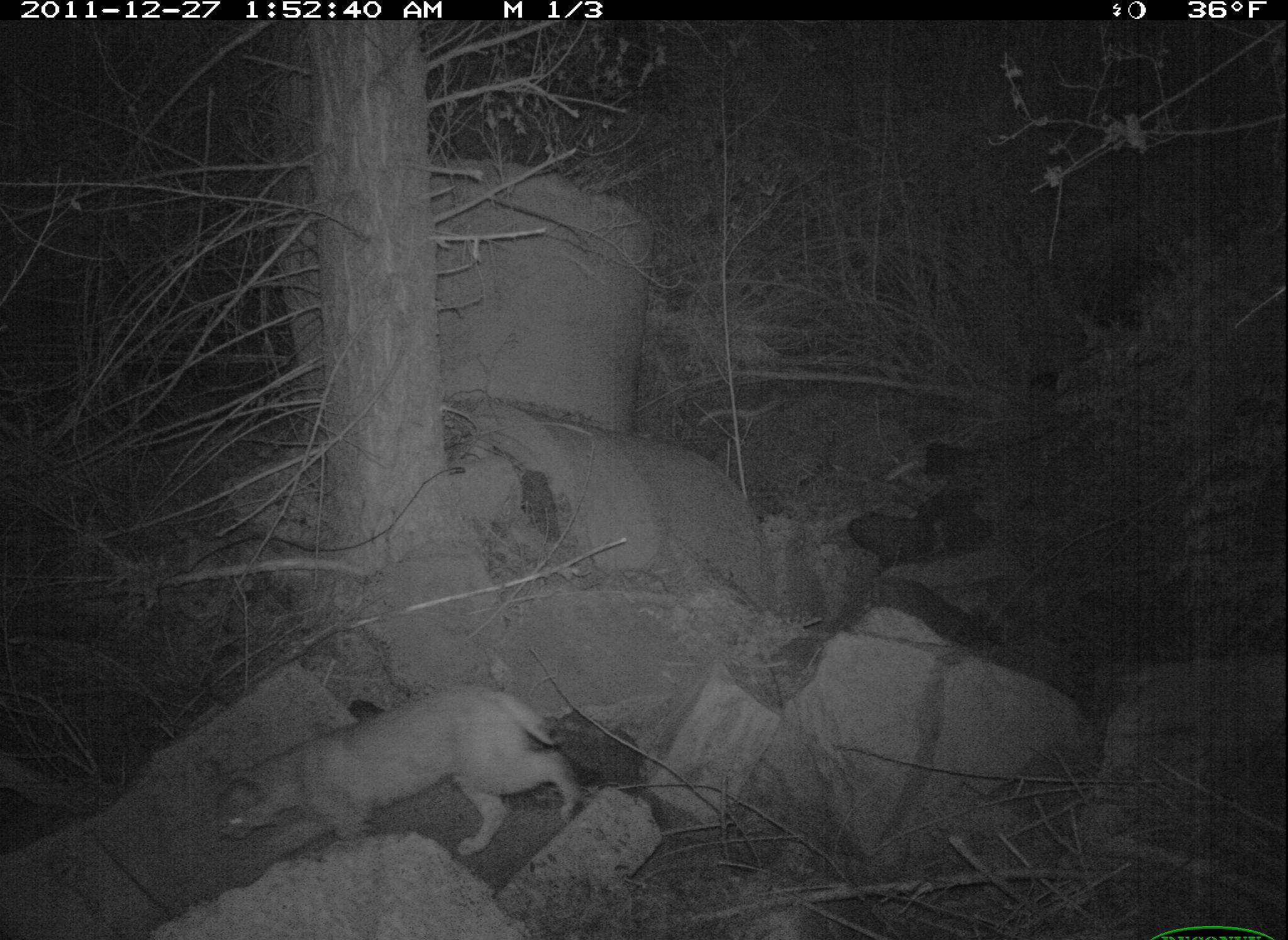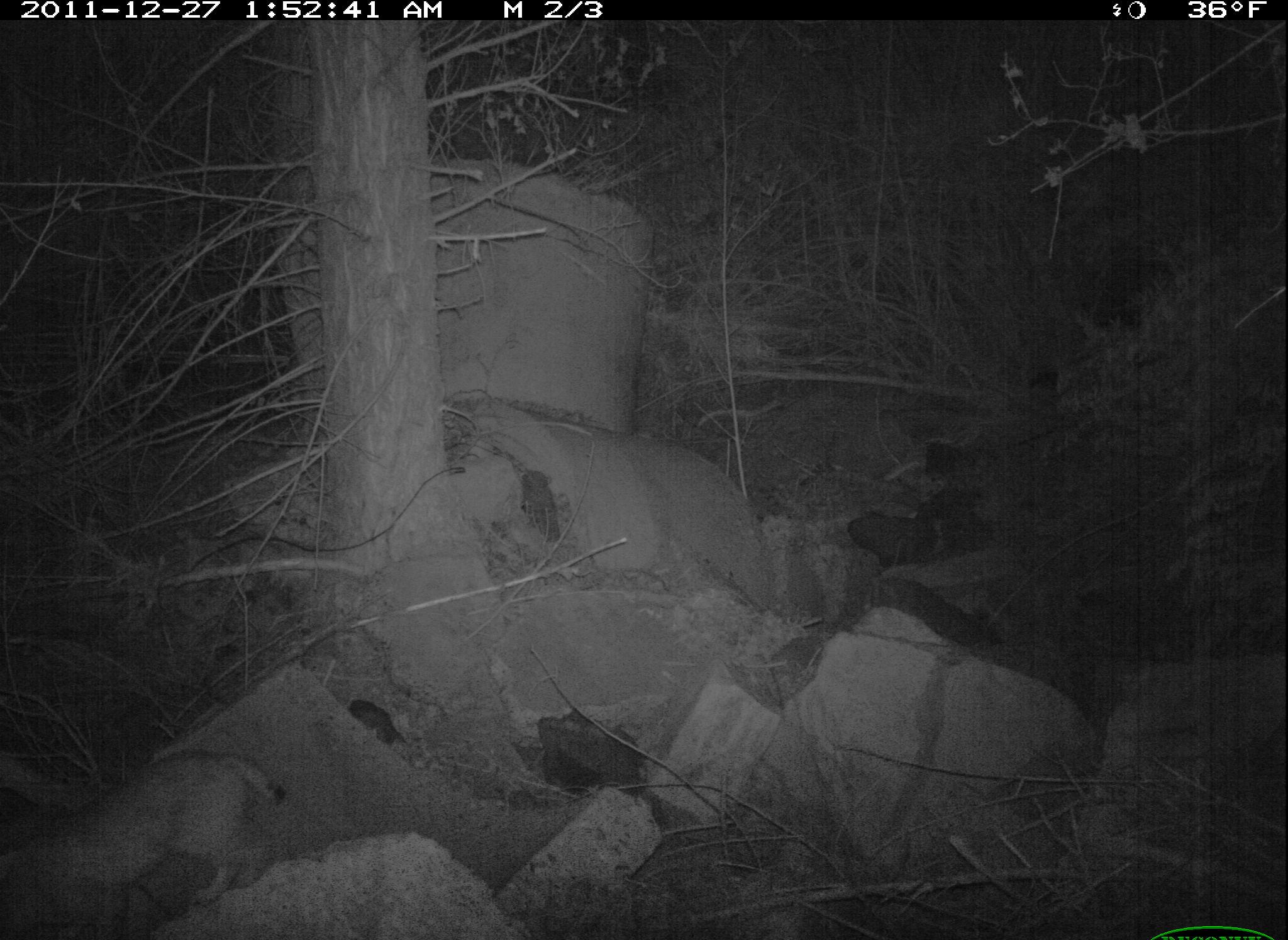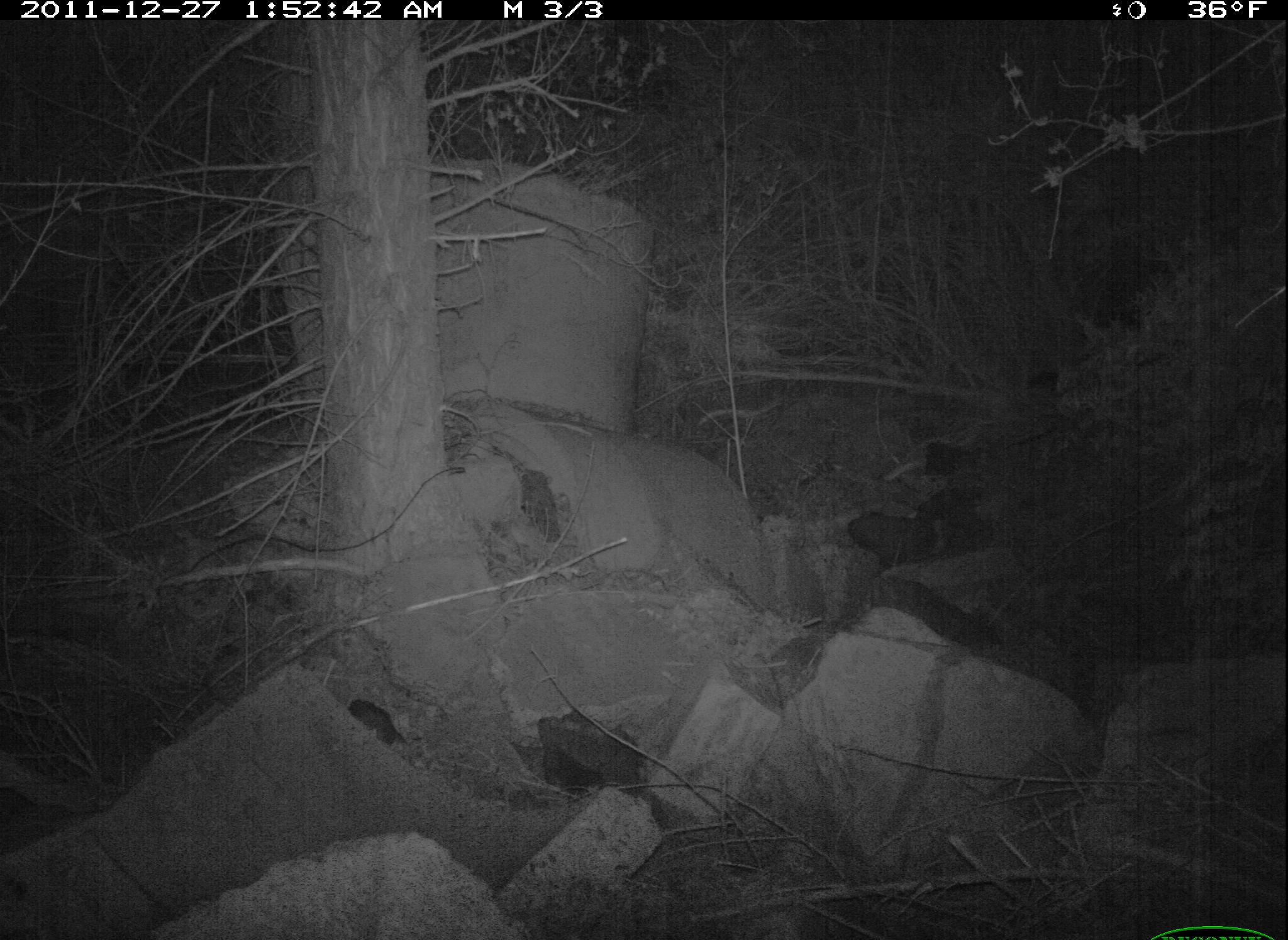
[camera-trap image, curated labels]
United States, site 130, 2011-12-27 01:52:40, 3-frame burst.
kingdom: Animalia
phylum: Chordata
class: Mammalia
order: Carnivora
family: Felidae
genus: Lynx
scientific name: Lynx rufus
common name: bobcat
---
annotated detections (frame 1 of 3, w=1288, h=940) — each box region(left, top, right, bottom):
bobcat: region(204, 678, 589, 873)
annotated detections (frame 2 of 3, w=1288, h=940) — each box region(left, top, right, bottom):
bobcat: region(2, 739, 296, 937)